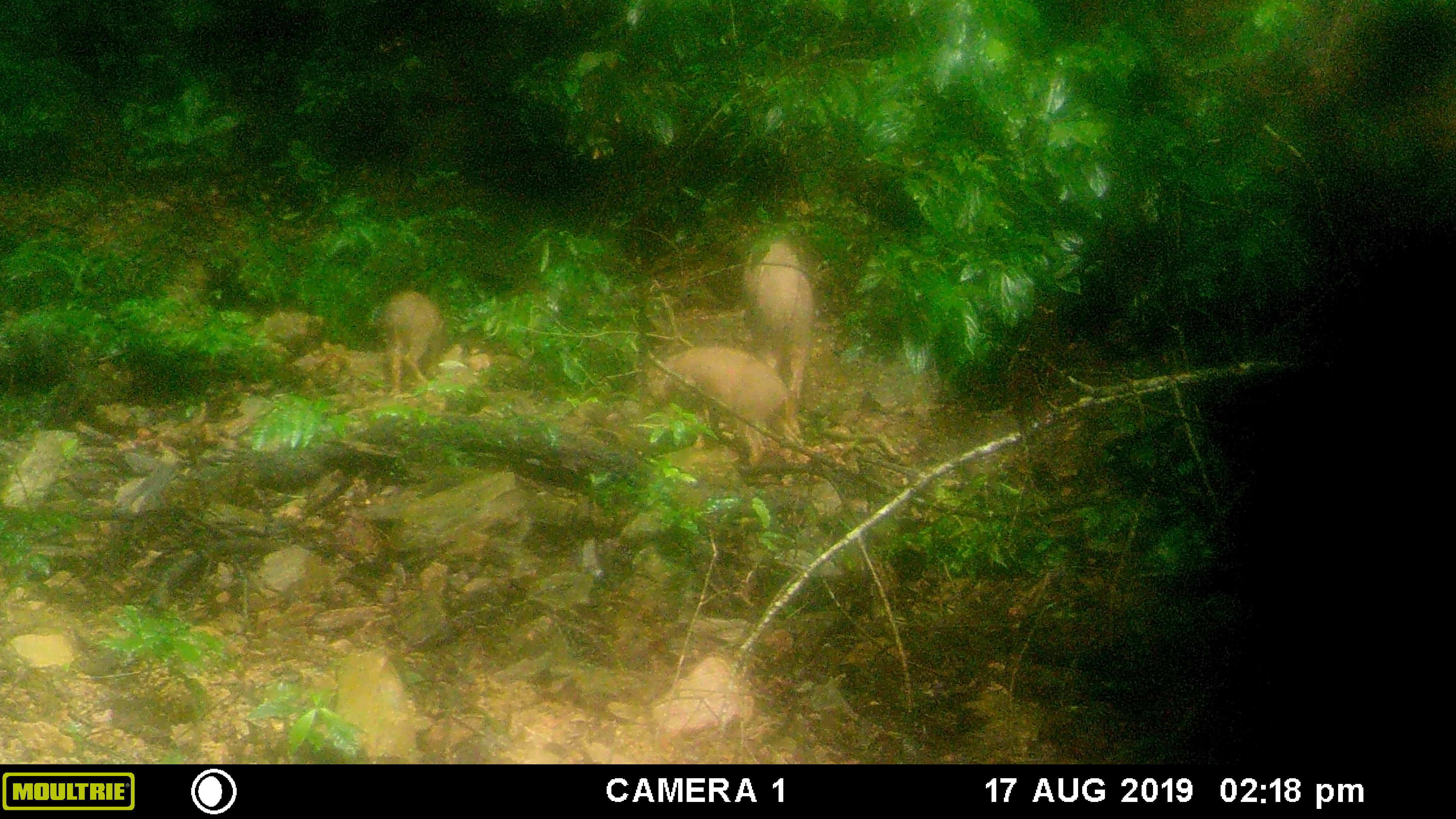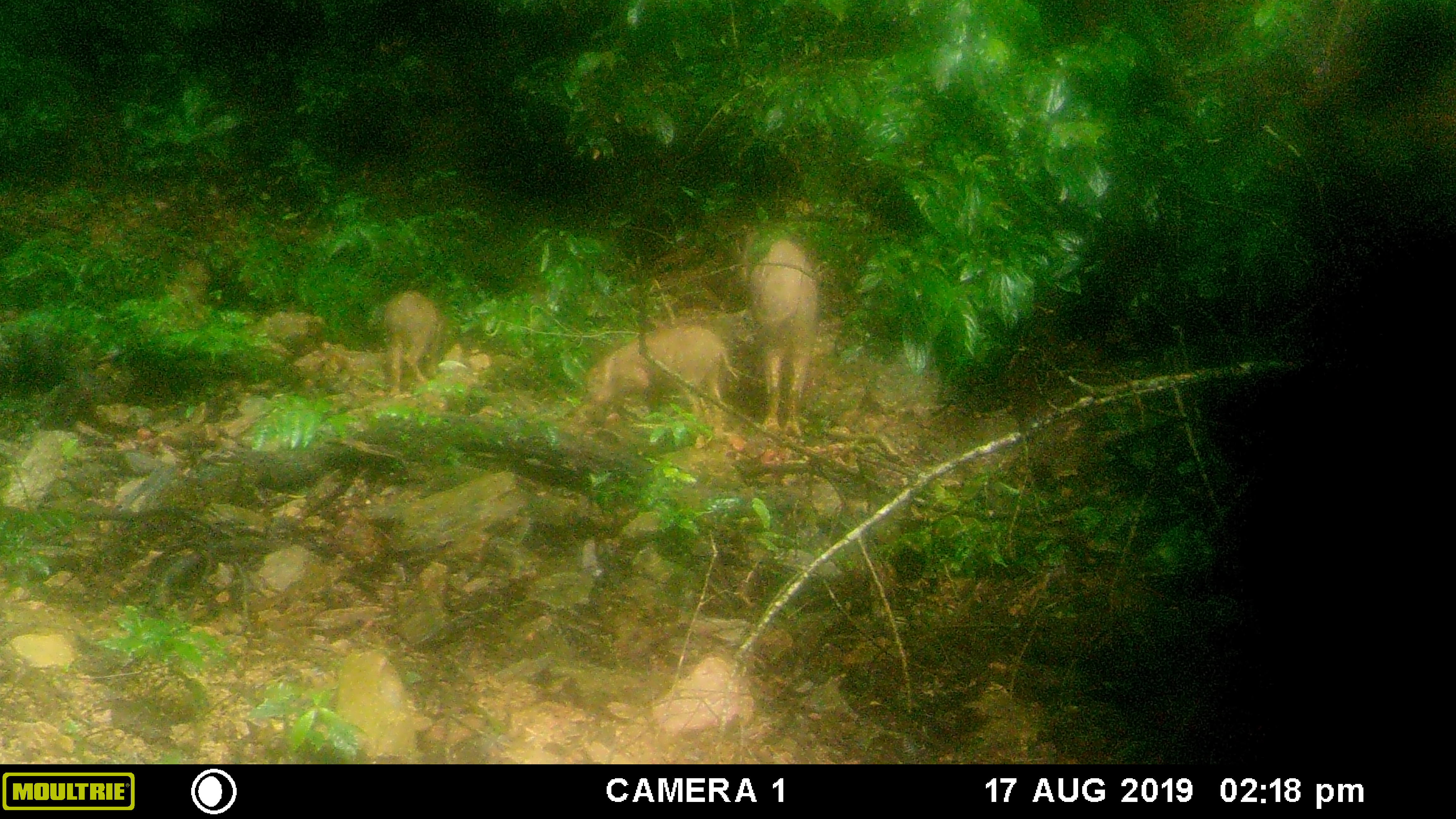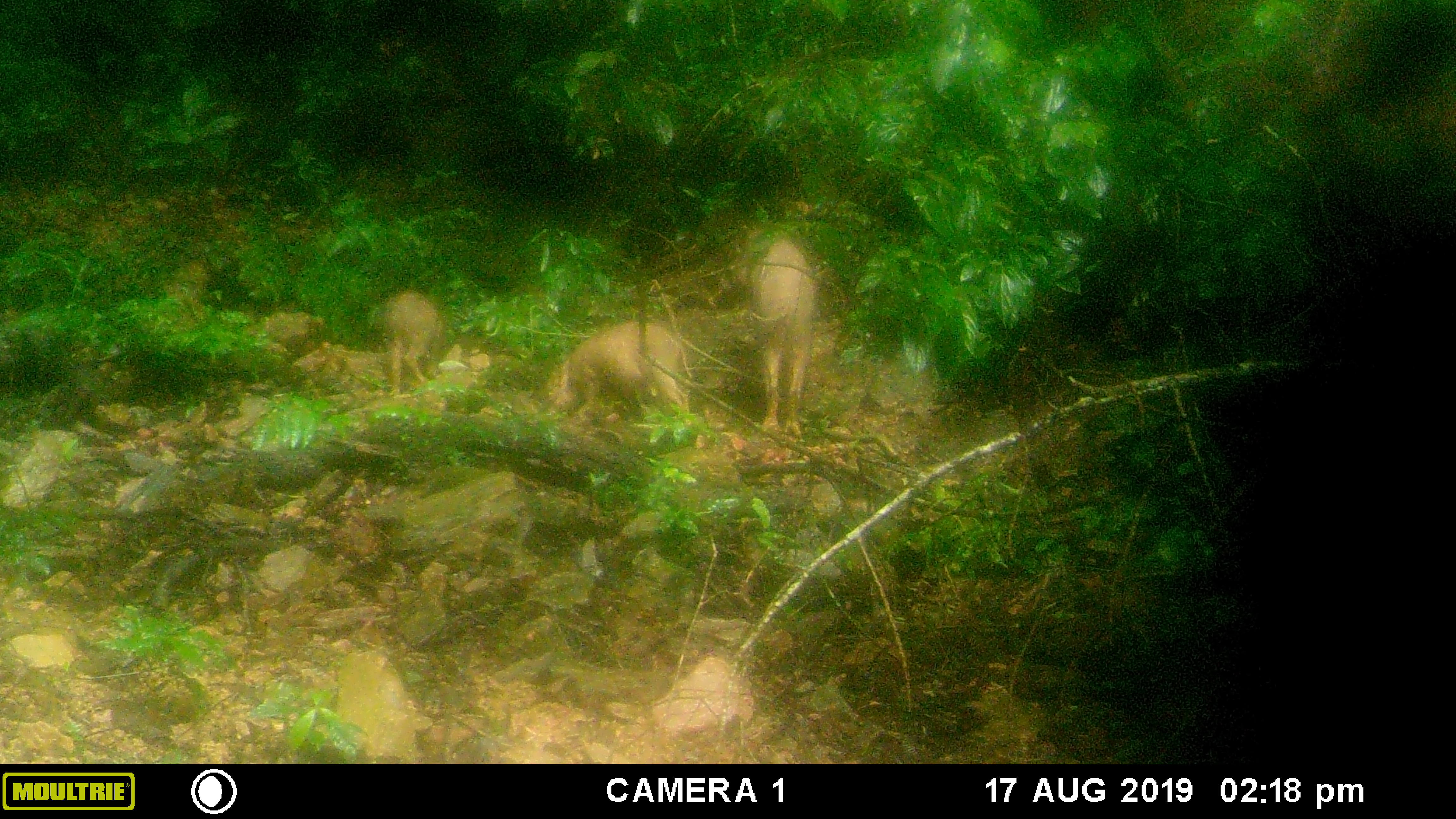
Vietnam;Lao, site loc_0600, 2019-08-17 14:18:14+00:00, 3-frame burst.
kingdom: Animalia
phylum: Chordata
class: Mammalia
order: Artiodactyla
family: Suidae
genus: Sus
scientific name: Sus scrofa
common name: eurasian wild pig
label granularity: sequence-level